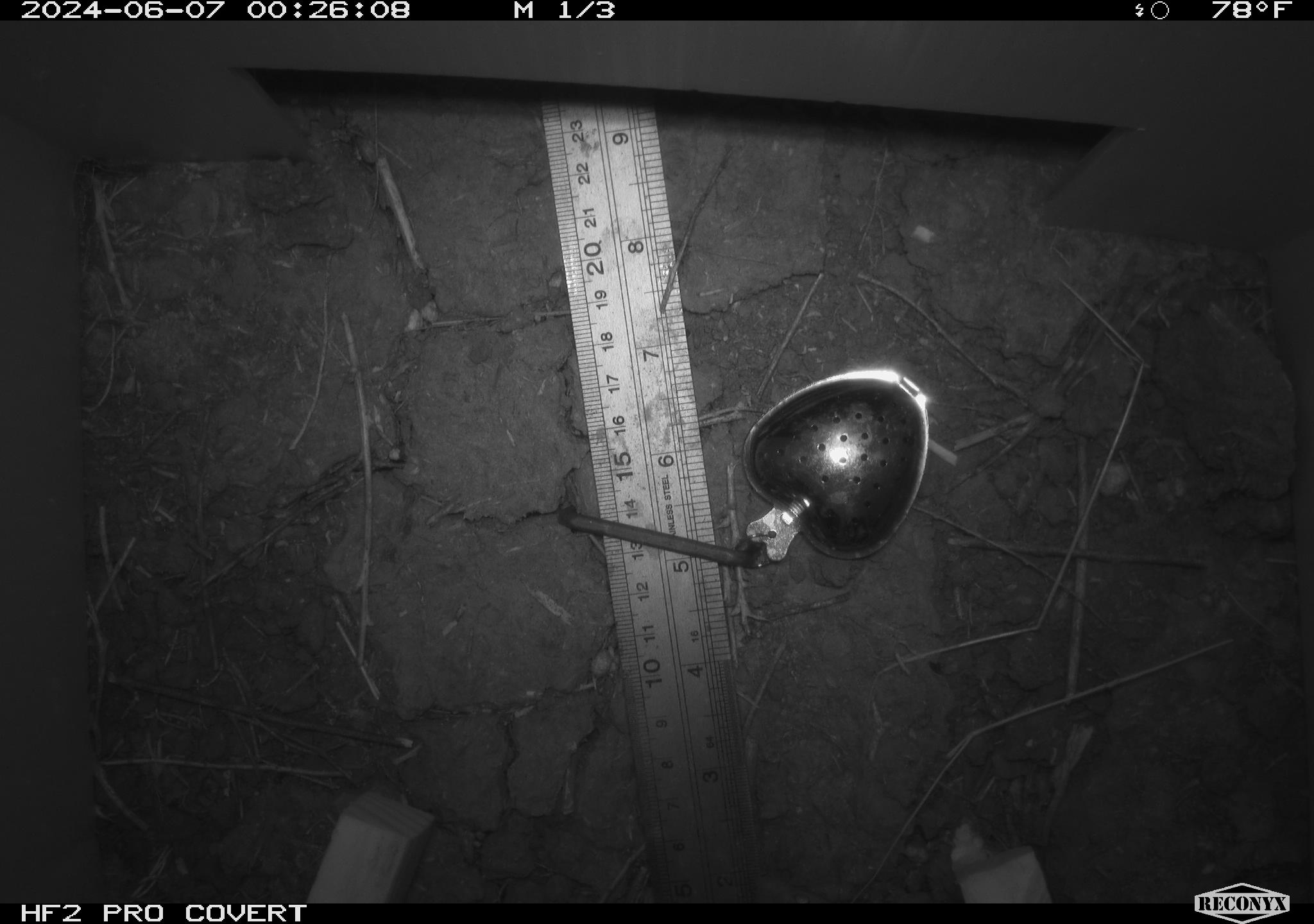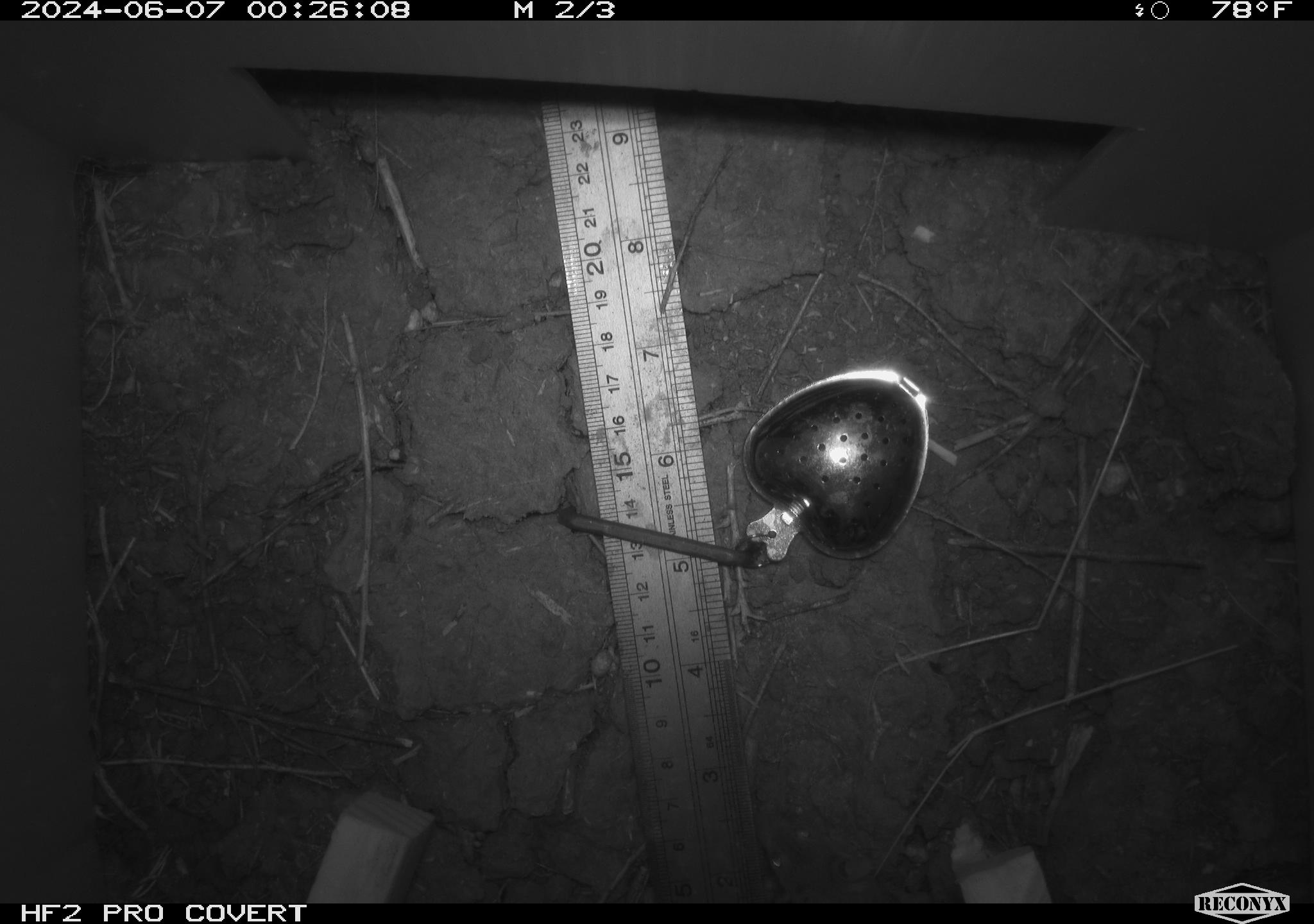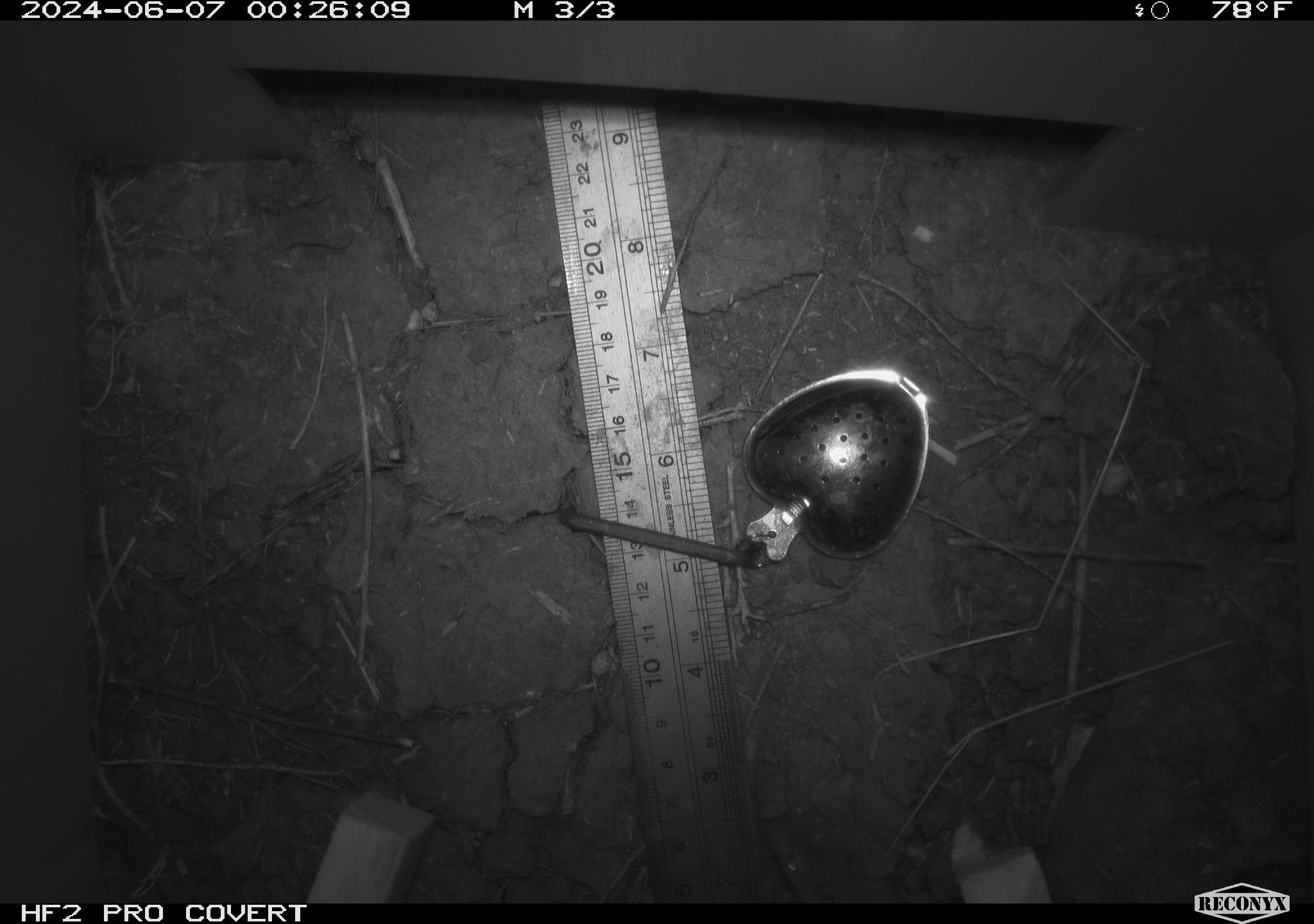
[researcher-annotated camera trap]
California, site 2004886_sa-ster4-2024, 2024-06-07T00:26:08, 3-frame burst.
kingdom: Animalia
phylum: Chordata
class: Mammalia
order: Rodentia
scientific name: Rodentia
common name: mouse species